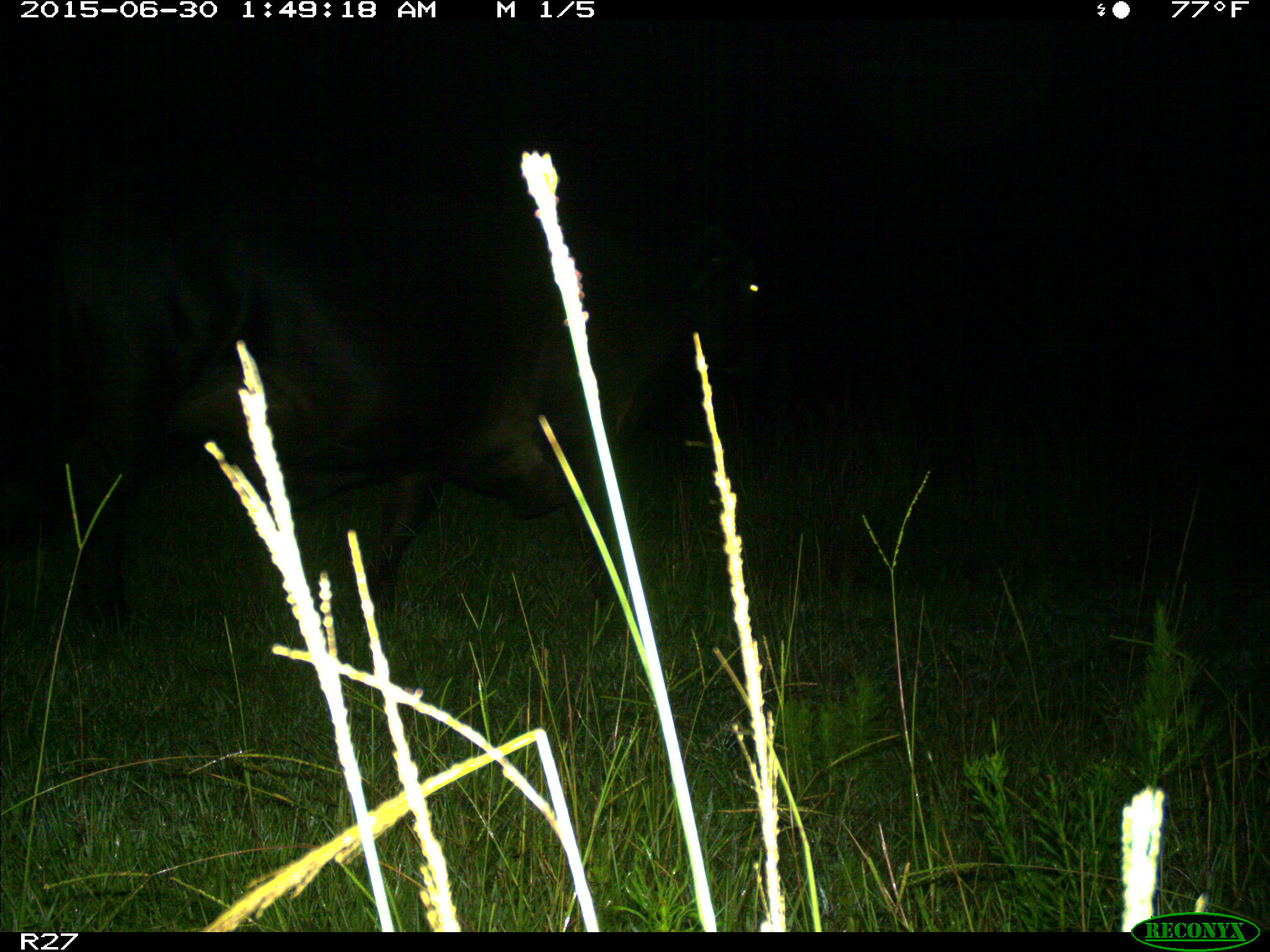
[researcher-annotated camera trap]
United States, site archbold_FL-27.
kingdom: Animalia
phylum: Chordata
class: Mammalia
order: Artiodactyla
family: Bovidae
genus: Bos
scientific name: Bos taurus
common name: domestic cow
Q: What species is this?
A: Bos taurus (domestic cow).